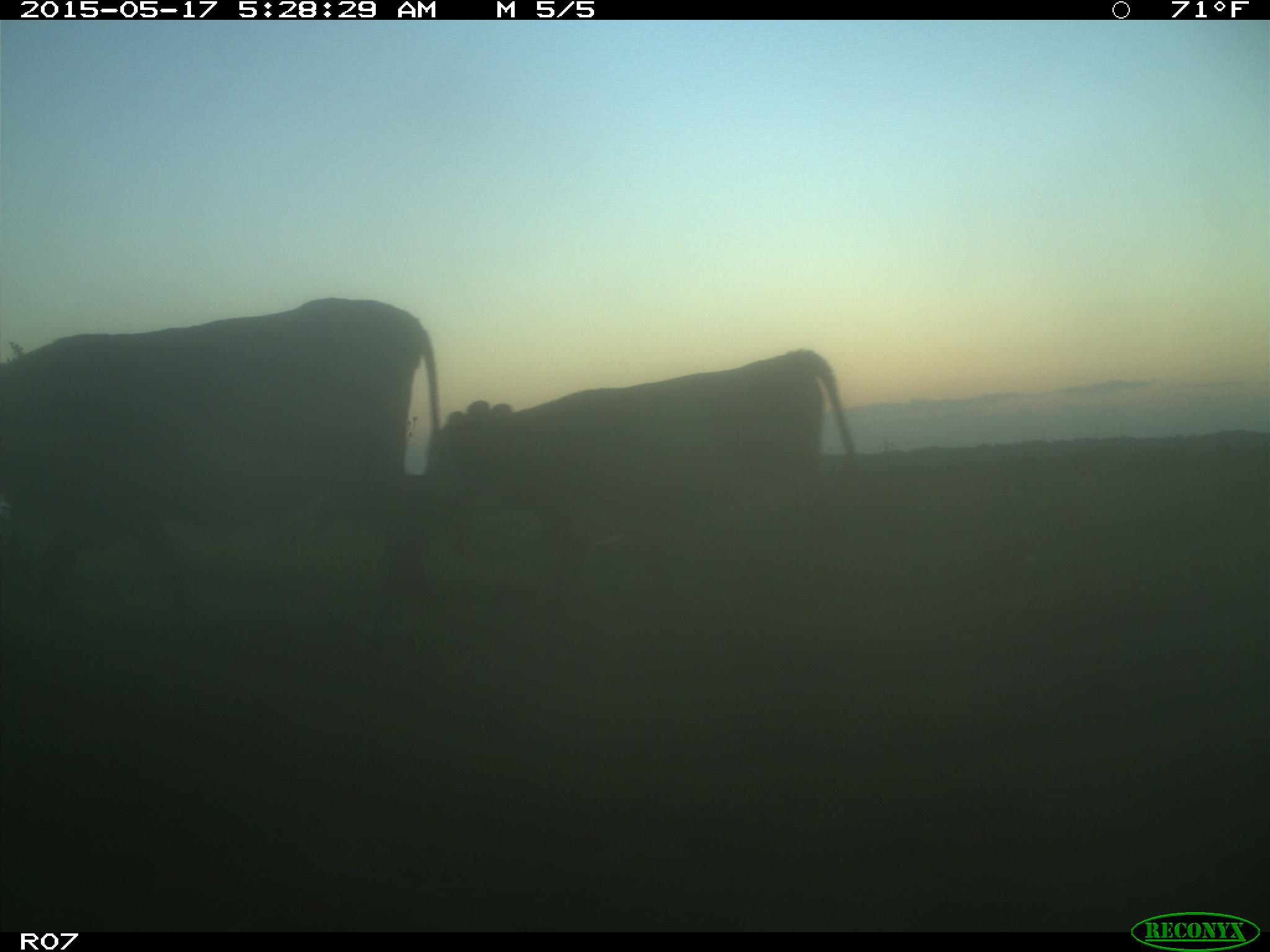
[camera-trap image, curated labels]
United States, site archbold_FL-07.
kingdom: Animalia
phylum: Chordata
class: Mammalia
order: Artiodactyla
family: Bovidae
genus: Bos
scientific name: Bos taurus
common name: domestic cow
Bos taurus (domestic cow).